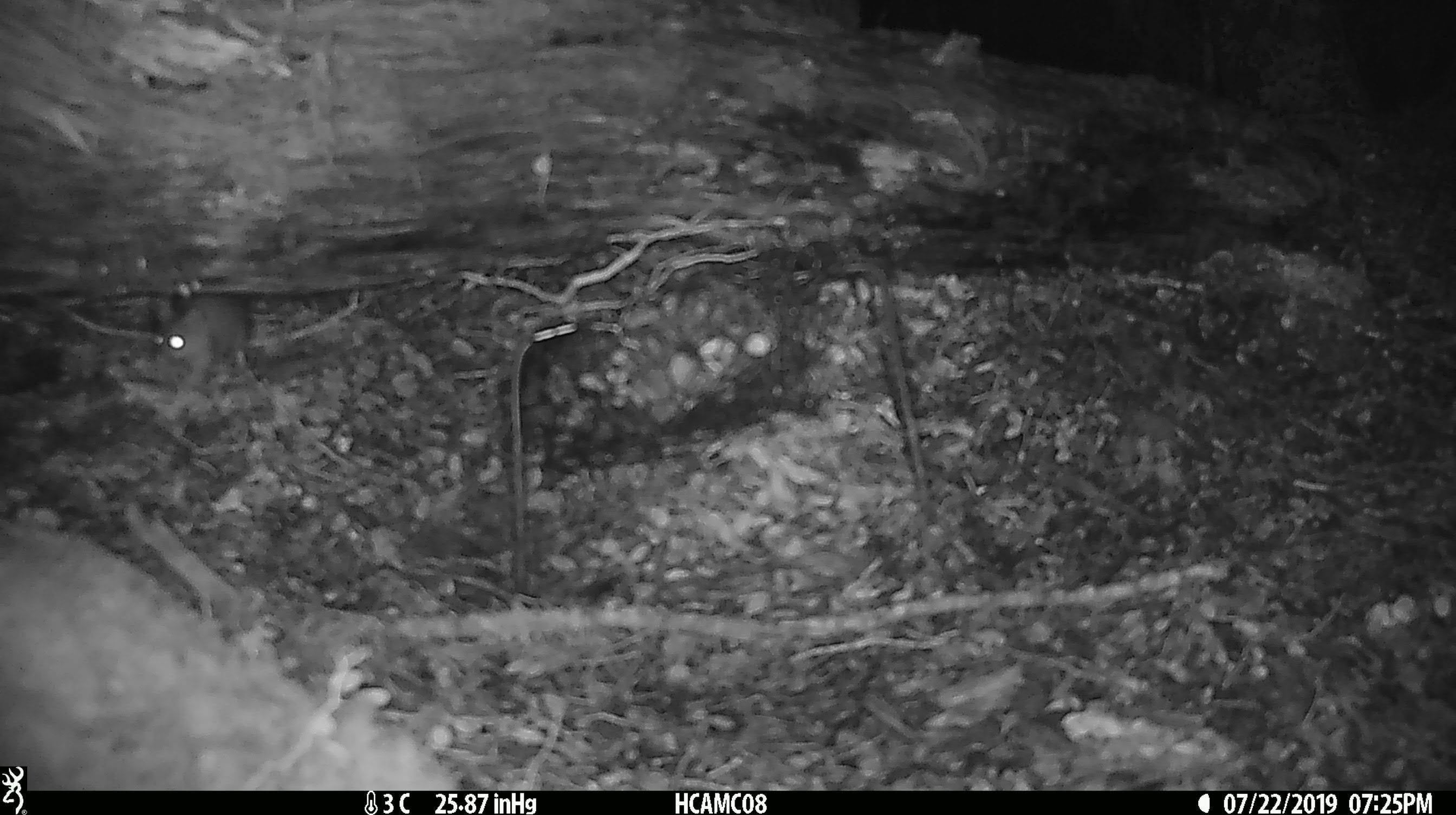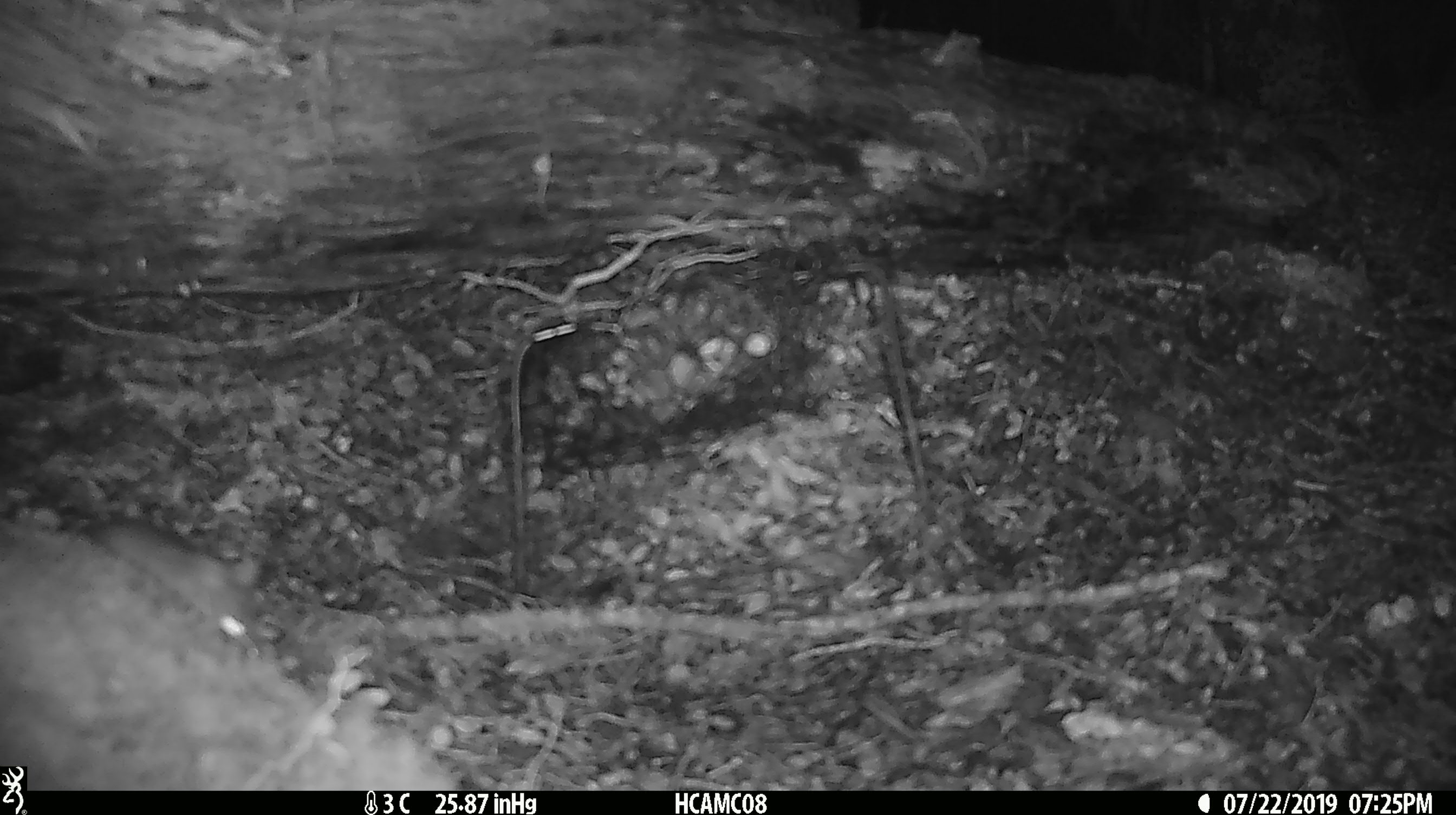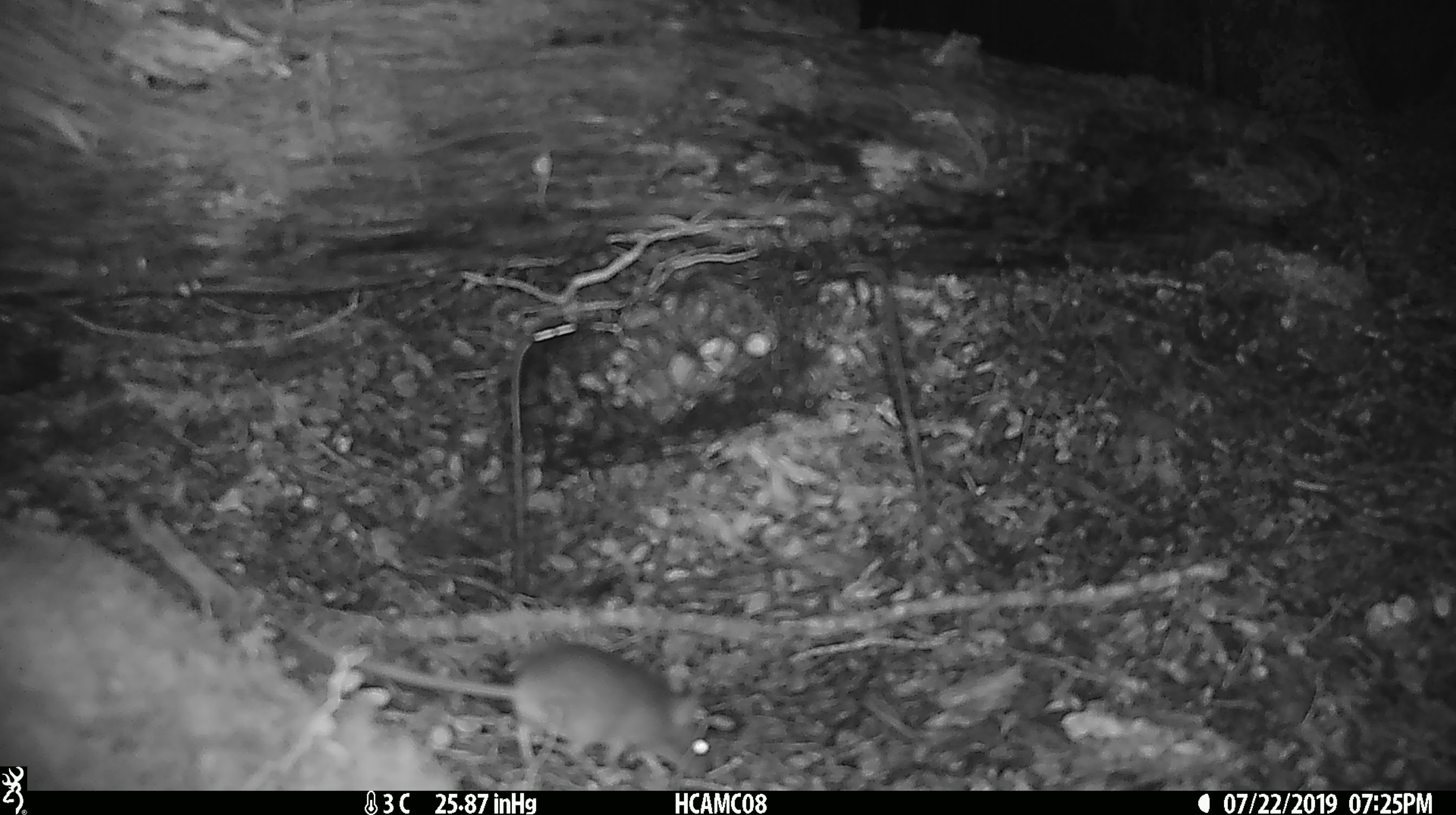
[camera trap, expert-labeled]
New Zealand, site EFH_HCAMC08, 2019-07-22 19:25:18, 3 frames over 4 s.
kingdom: Animalia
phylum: Chordata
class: Mammalia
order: Rodentia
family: Muridae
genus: Mus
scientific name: Mus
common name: mouse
Mouse (Mus).